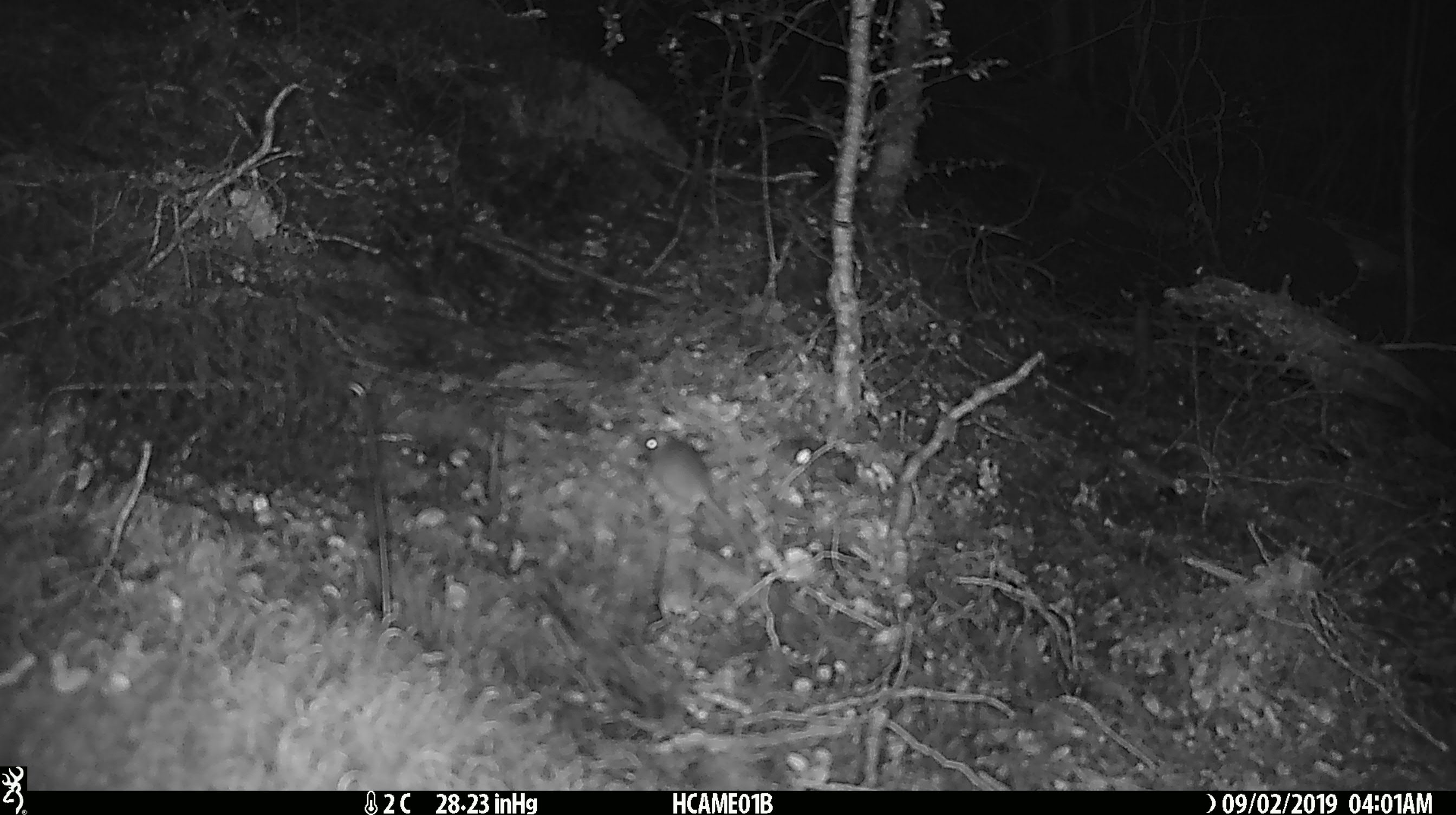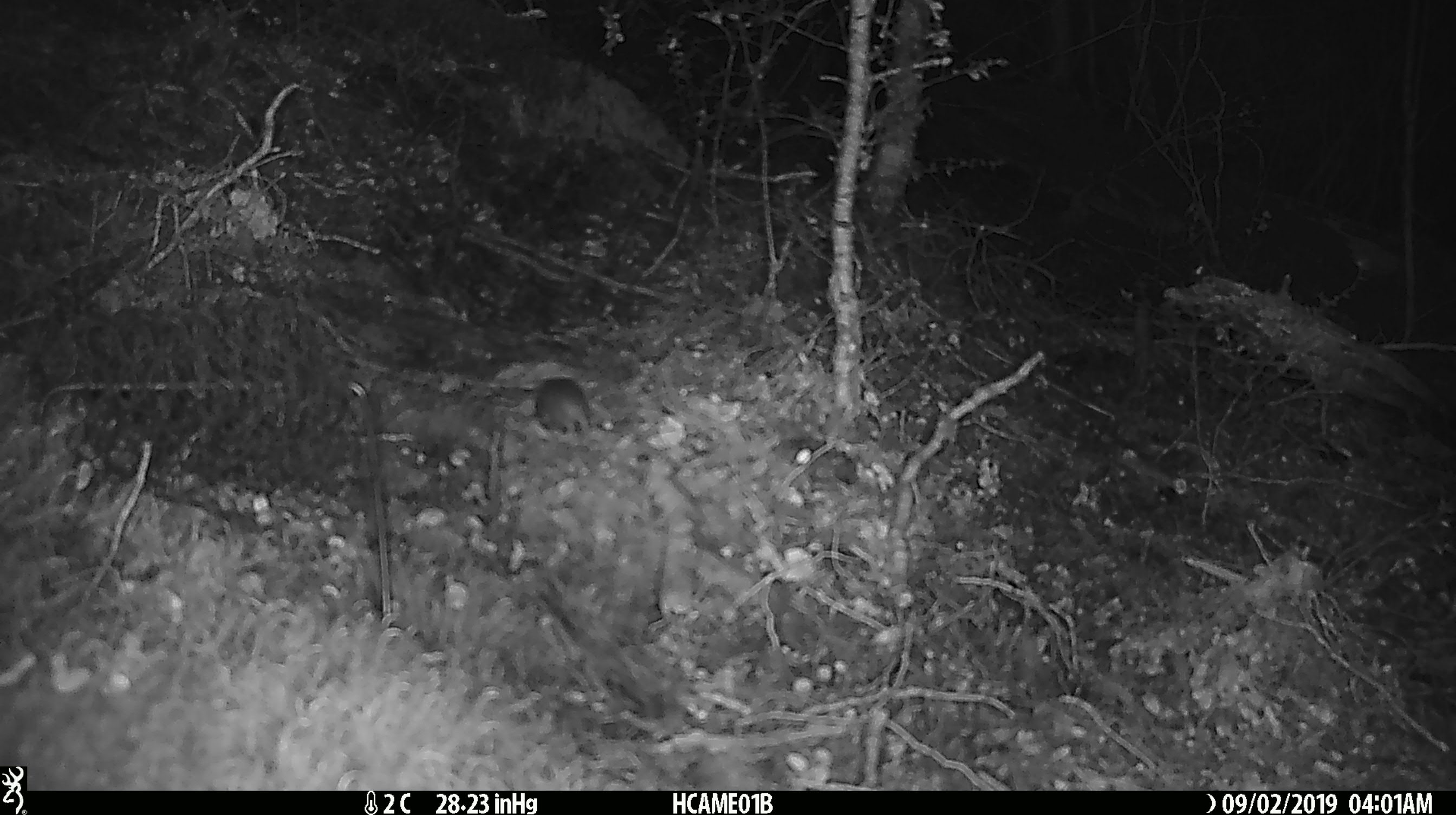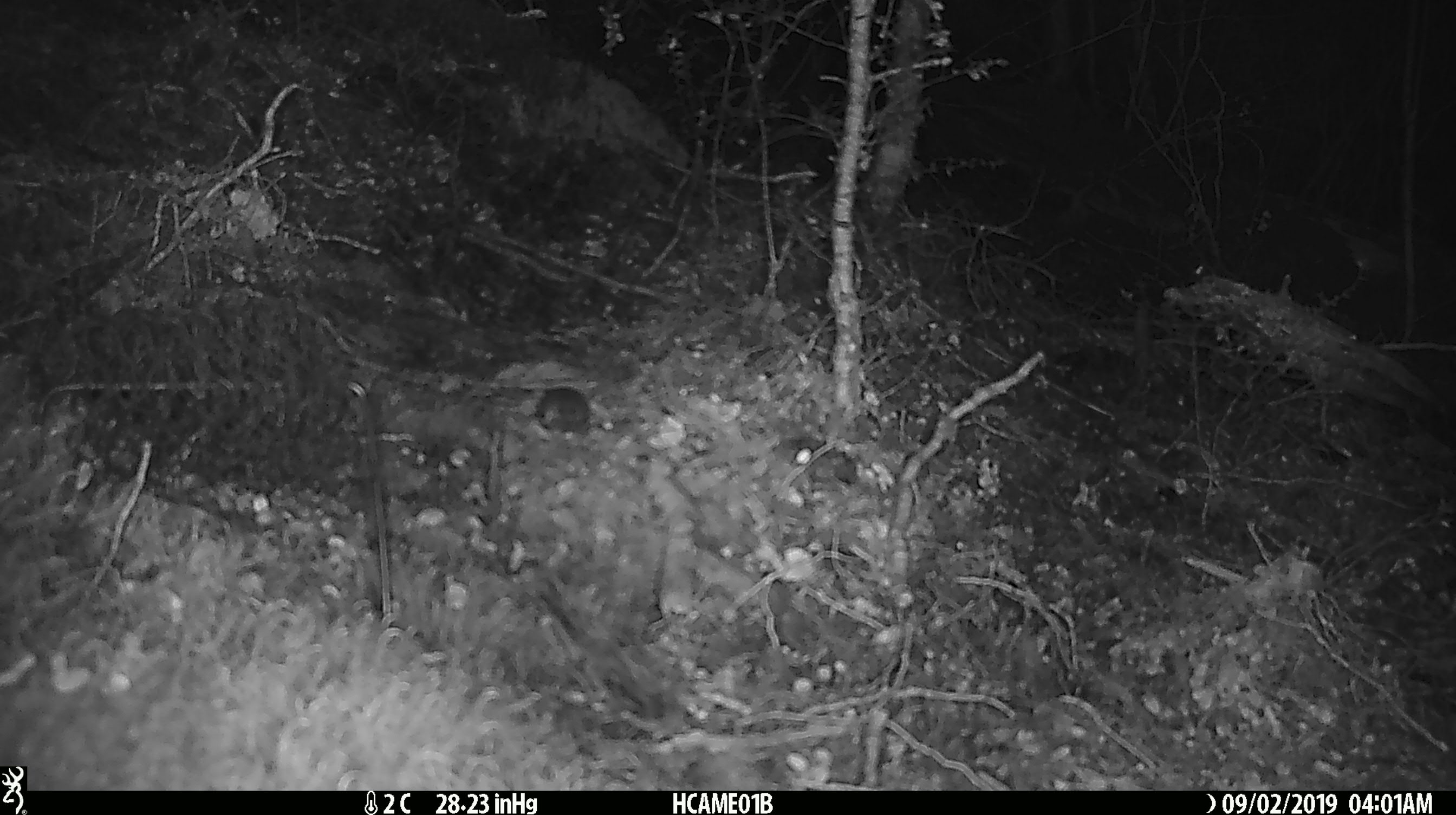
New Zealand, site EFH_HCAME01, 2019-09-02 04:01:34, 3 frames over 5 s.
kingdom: Animalia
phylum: Chordata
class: Mammalia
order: Rodentia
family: Muridae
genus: Mus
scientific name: Mus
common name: mouse